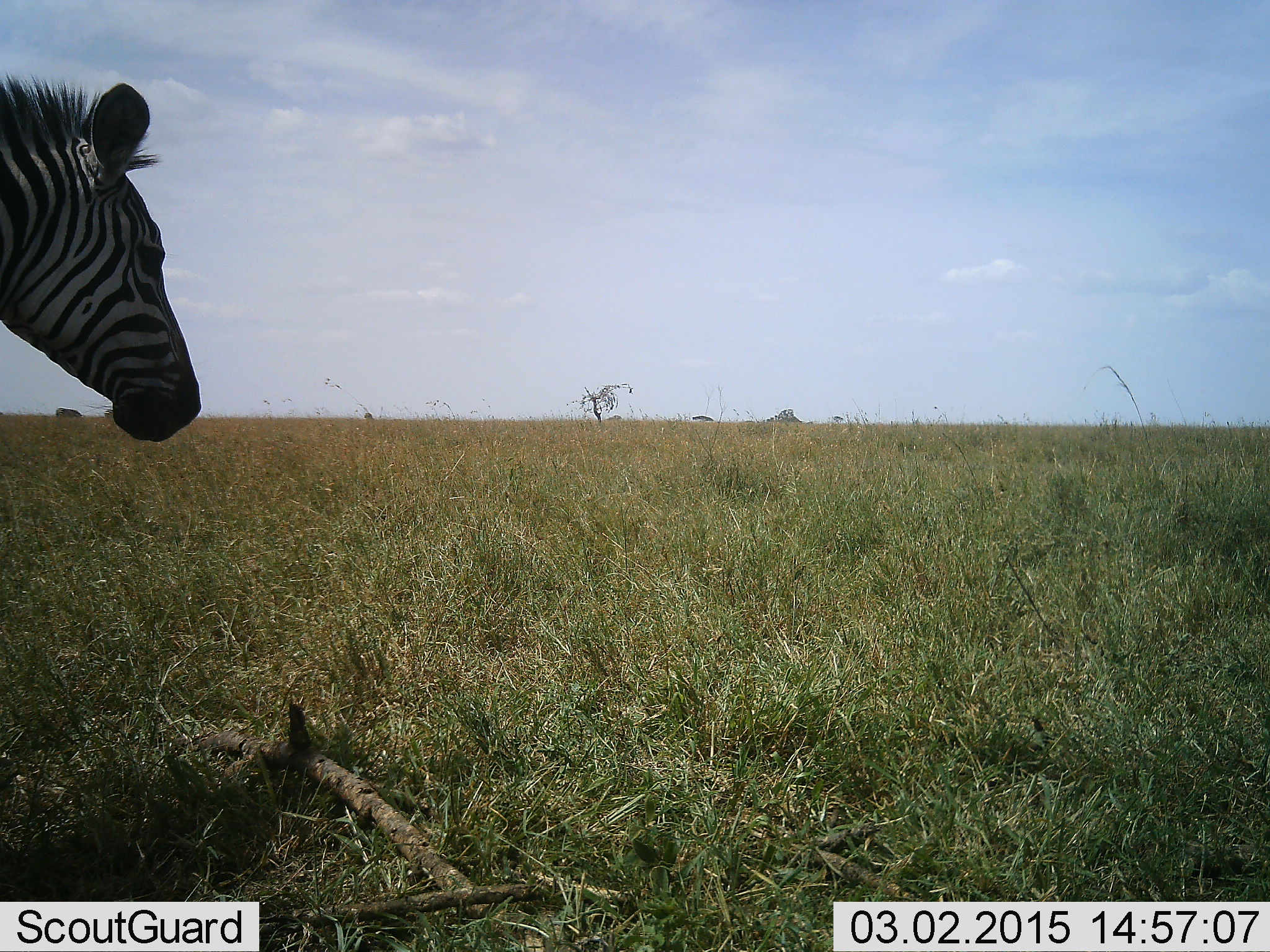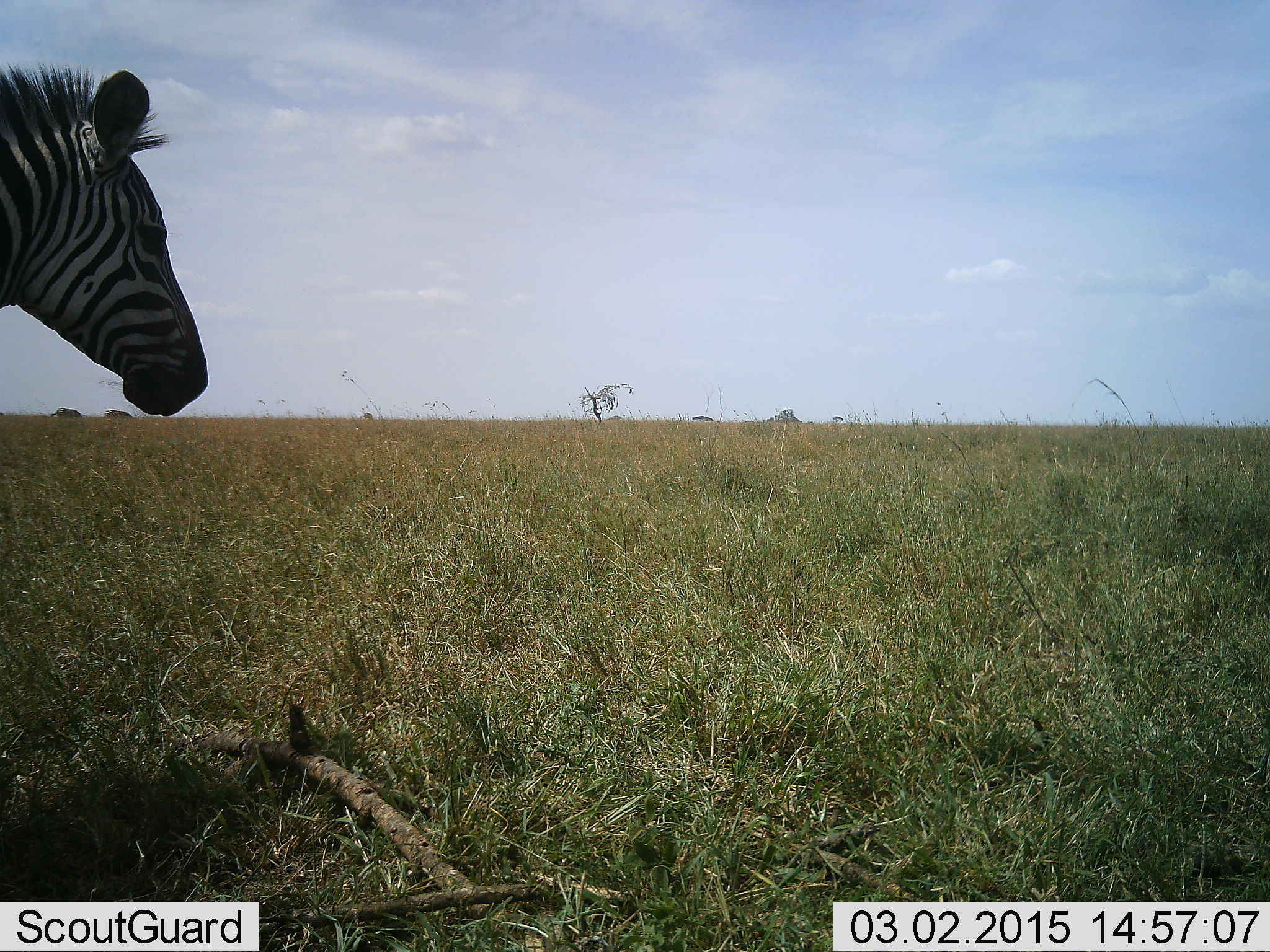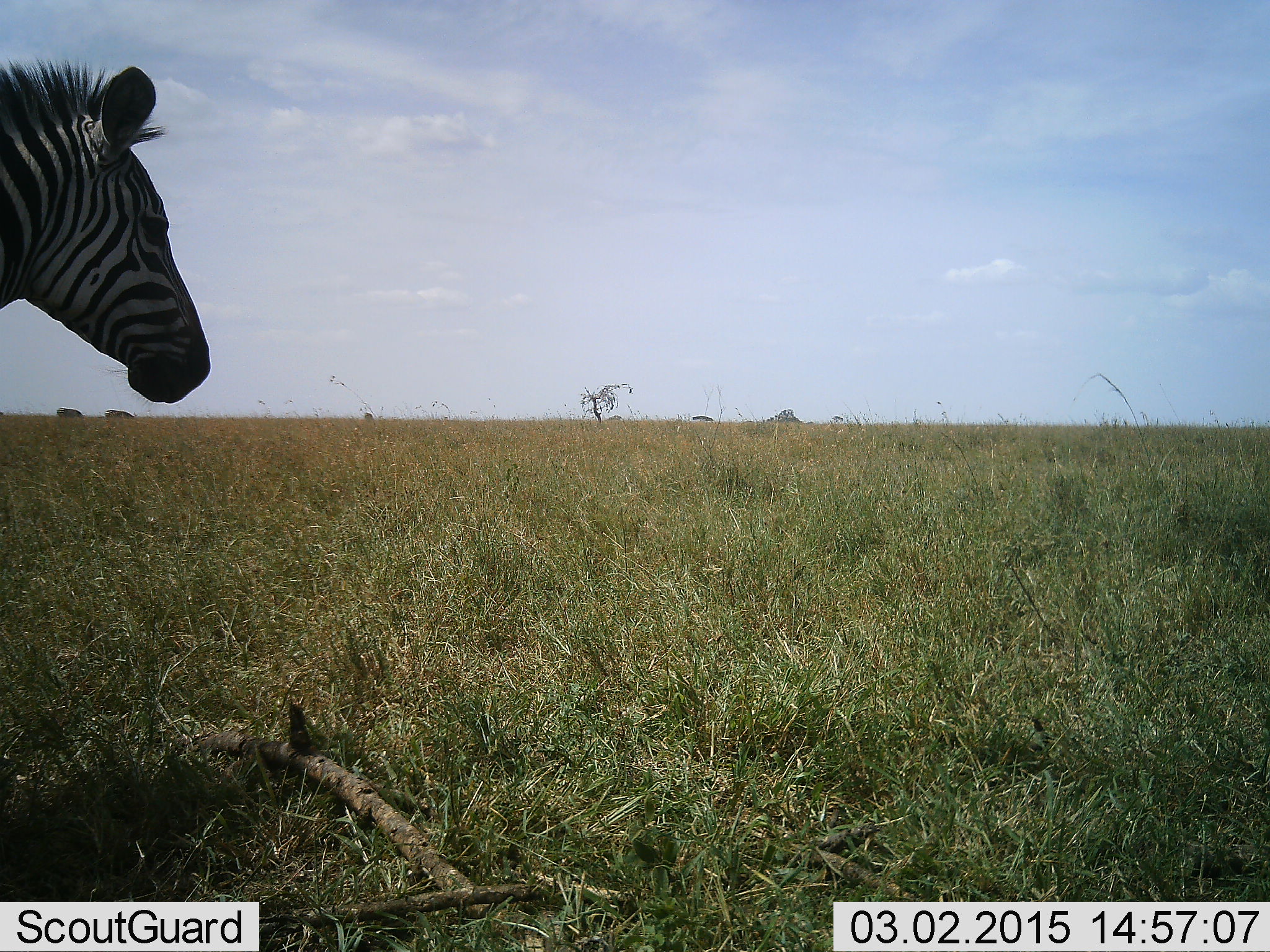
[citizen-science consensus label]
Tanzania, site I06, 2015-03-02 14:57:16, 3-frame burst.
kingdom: Animalia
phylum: Chordata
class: Mammalia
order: Perissodactyla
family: Equidae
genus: Equus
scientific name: Equus quagga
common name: plains zebra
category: zebra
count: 1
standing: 82%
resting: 0%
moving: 27%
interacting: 0%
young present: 0%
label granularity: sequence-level